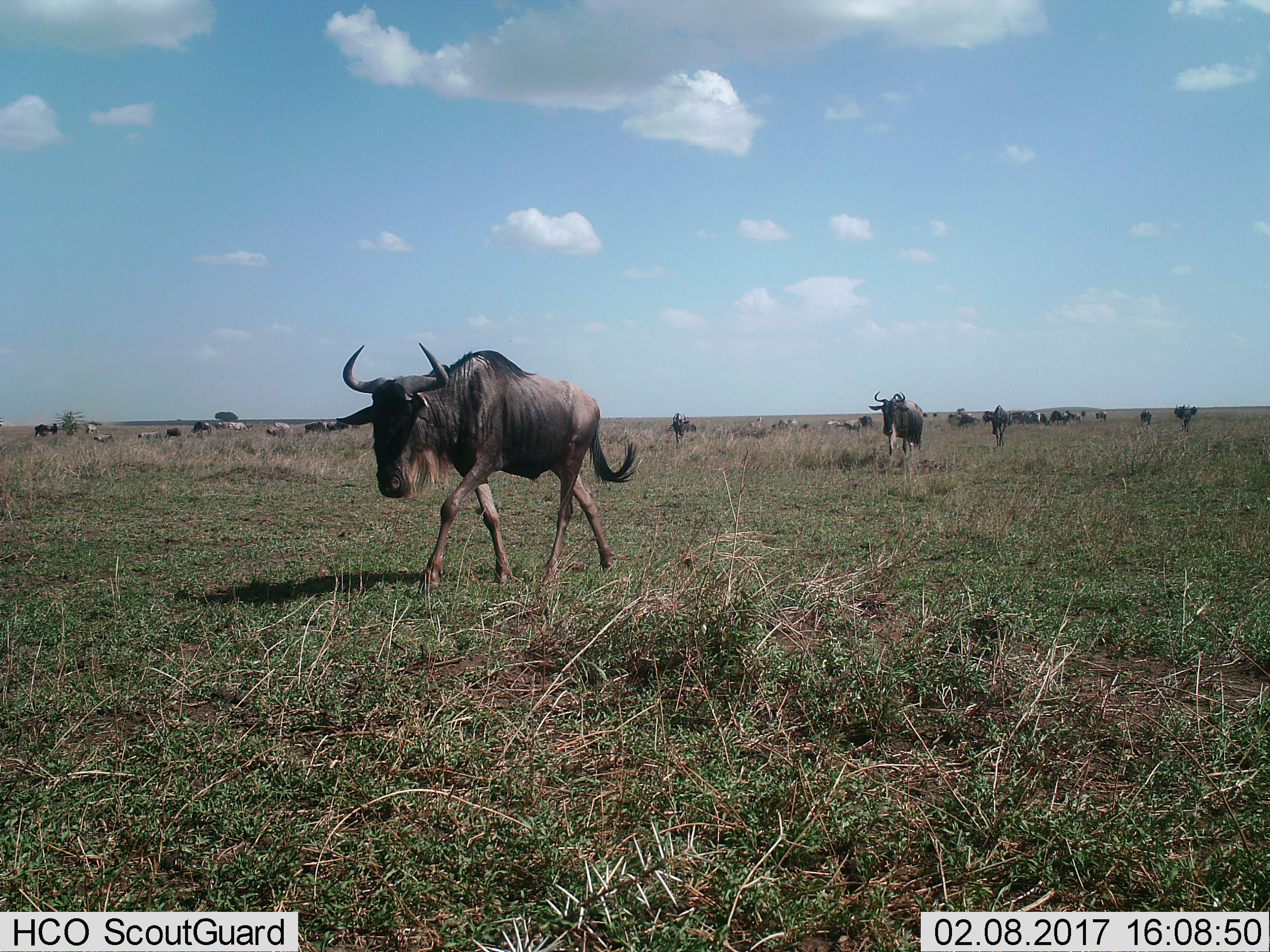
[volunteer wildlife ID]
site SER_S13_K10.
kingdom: Animalia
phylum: Chordata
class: Mammalia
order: Artiodactyla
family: Bovidae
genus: Connochaetes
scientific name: Connochaetes taurinus taurinus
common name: blue wildebeest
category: wildebeestblue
Wildebeestblue (blue wildebeest) (Connochaetes taurinus taurinus), count 11-50. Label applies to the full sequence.